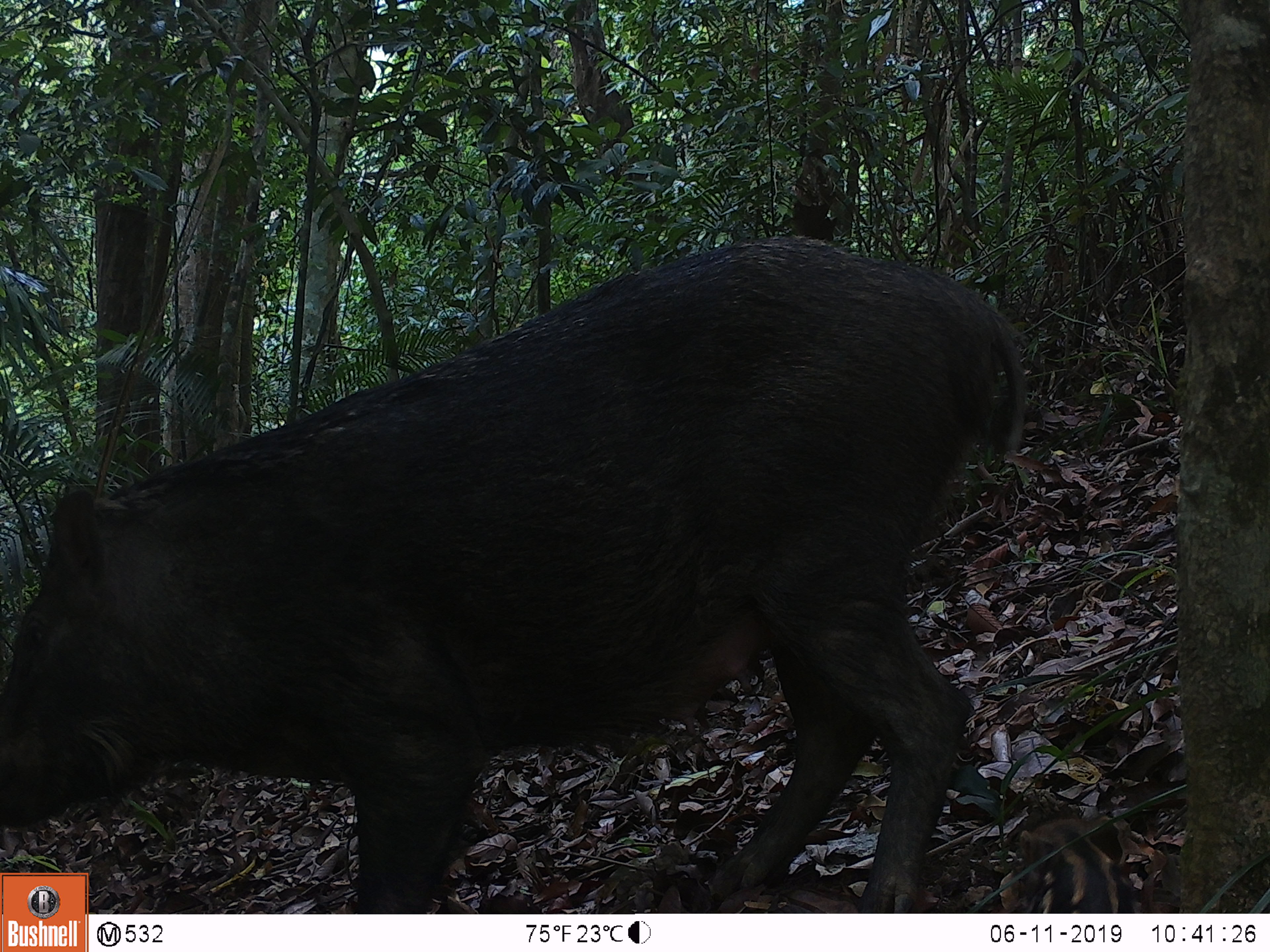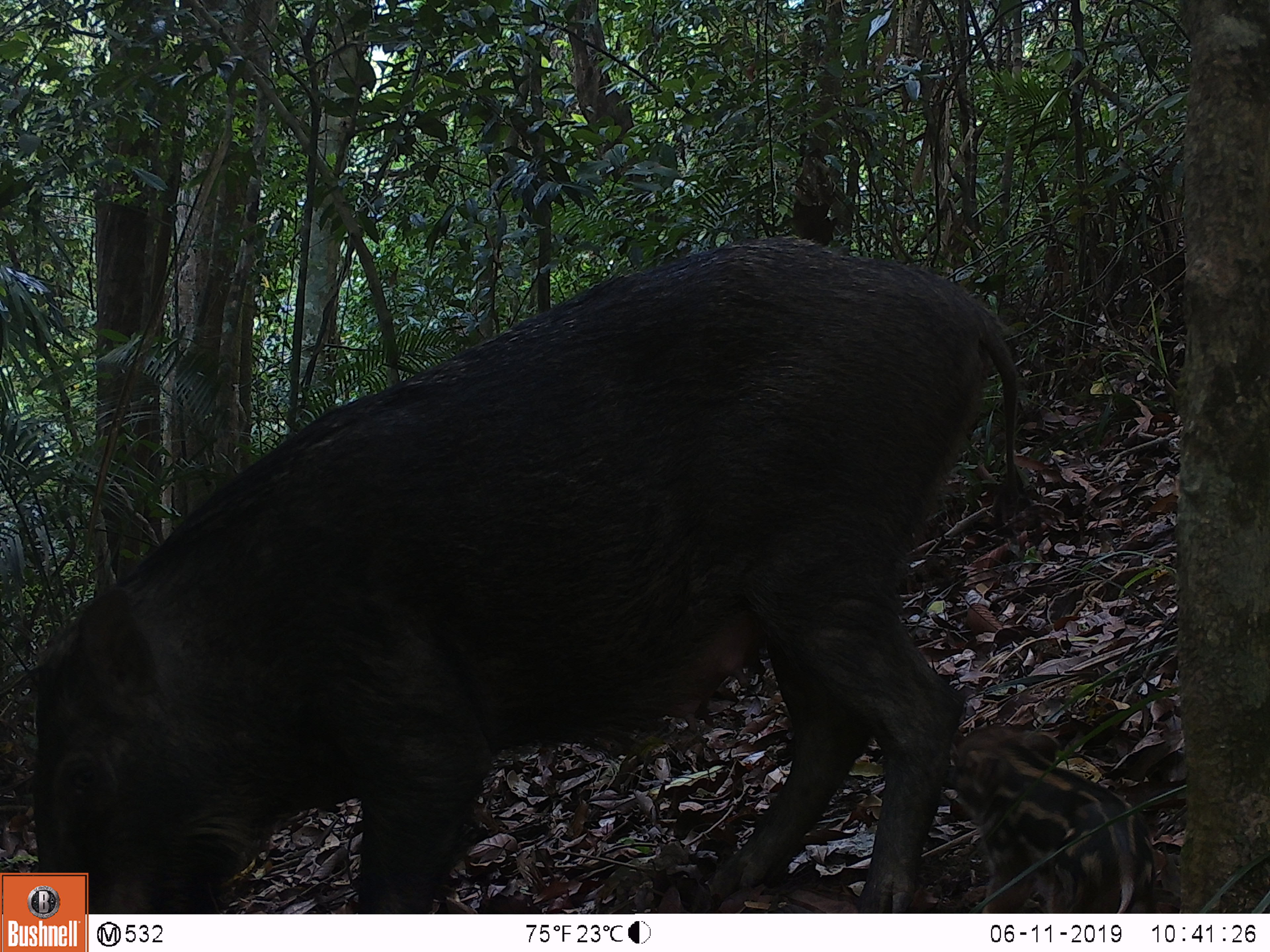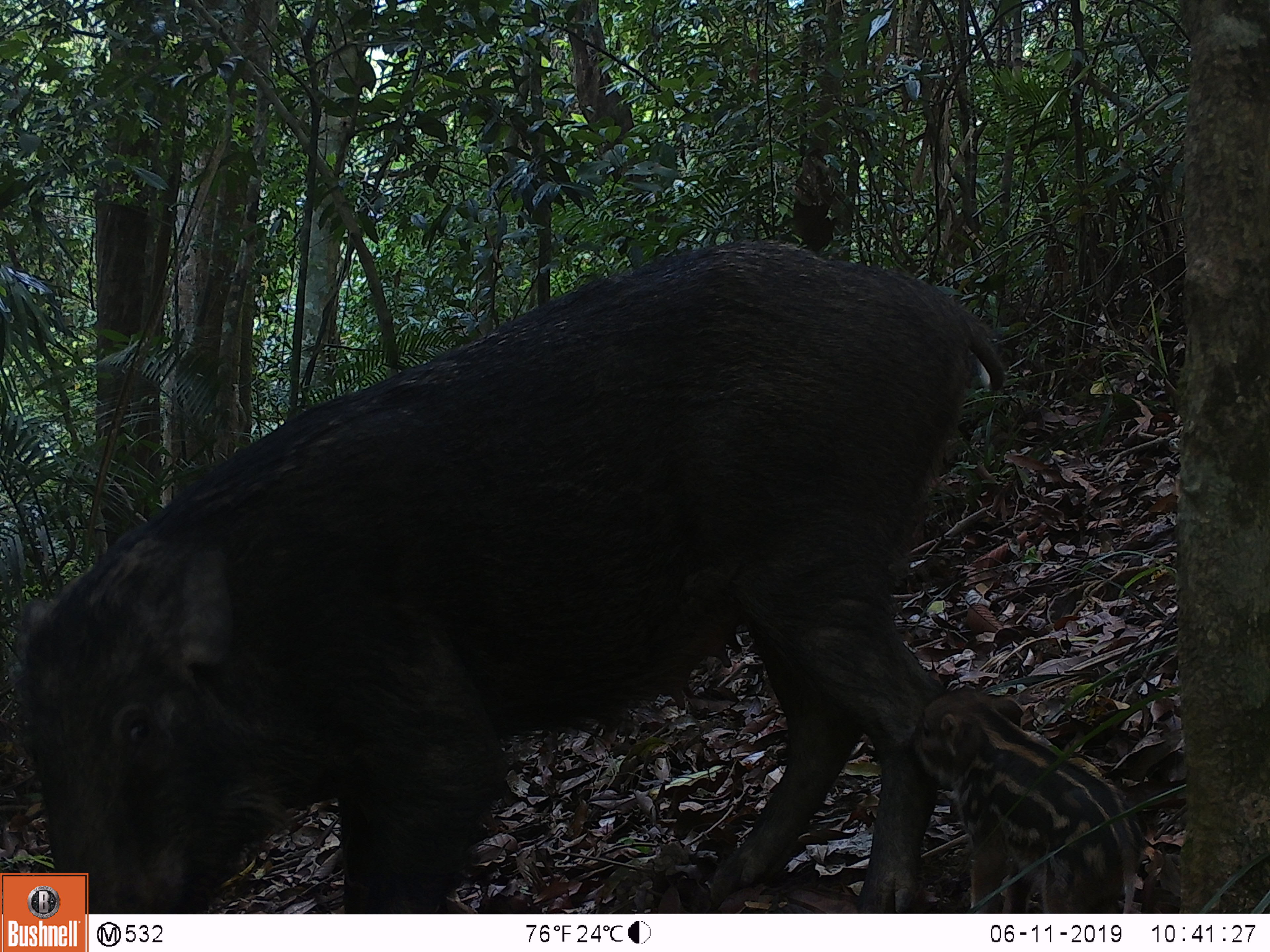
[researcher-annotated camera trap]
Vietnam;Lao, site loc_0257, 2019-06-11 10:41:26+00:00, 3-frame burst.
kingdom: Animalia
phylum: Chordata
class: Mammalia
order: Artiodactyla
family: Suidae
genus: Sus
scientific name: Sus scrofa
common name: eurasian wild pig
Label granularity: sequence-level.